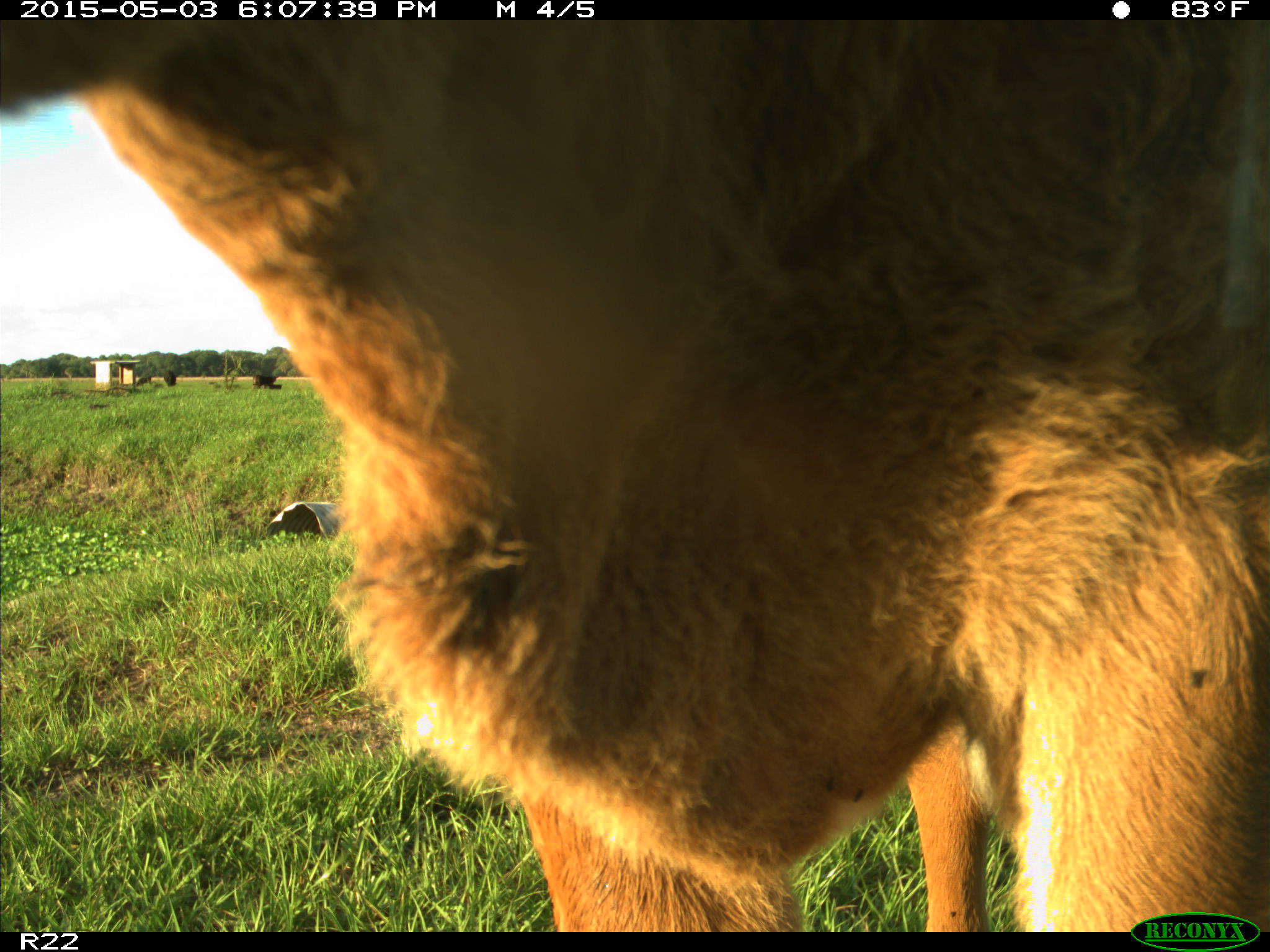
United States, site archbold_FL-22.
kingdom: Animalia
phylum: Chordata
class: Mammalia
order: Artiodactyla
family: Bovidae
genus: Bos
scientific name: Bos taurus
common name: domestic cow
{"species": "Bos taurus (domestic cow)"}